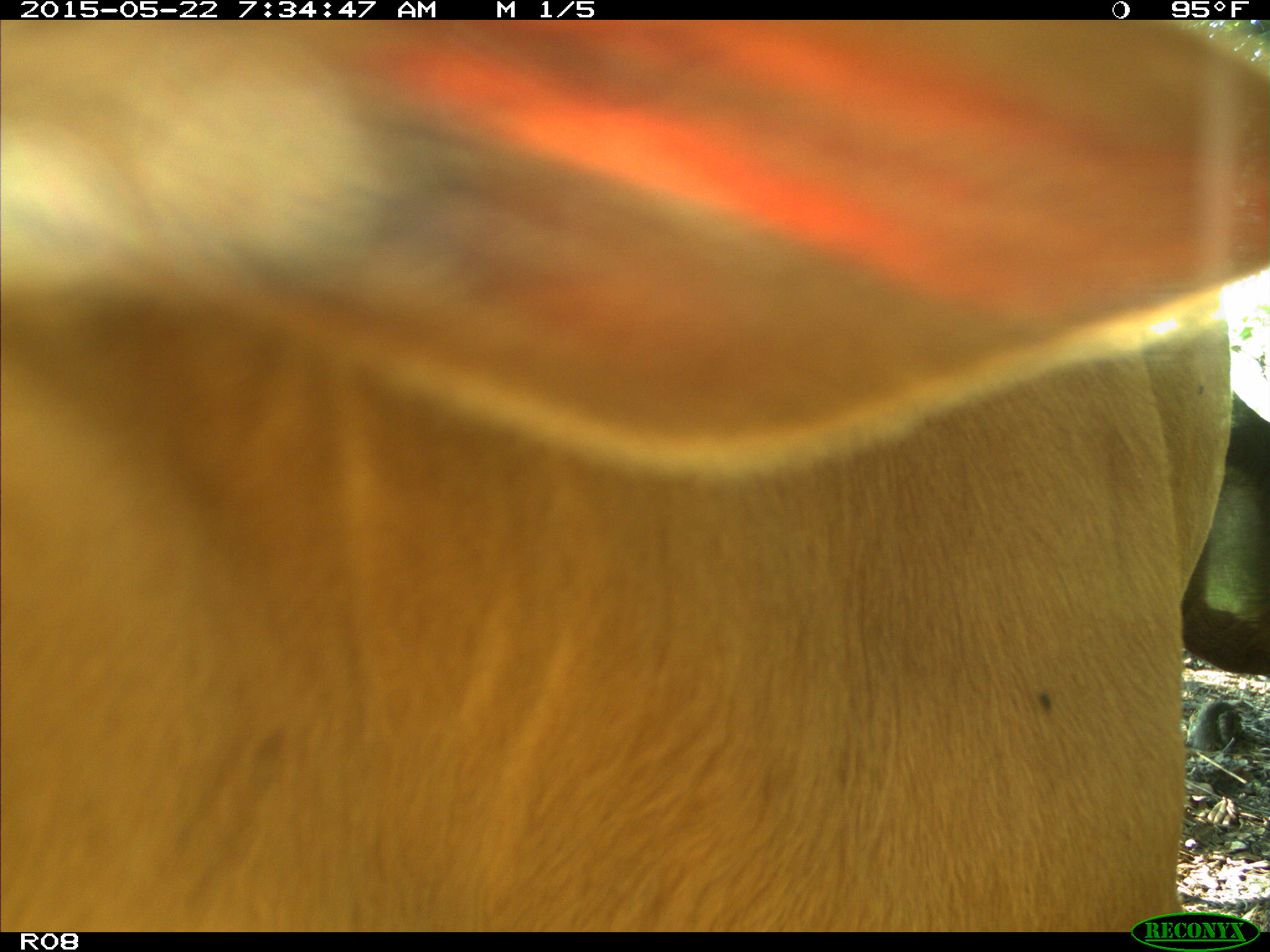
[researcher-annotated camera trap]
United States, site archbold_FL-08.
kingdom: Animalia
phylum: Chordata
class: Mammalia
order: Artiodactyla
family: Bovidae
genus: Bos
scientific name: Bos taurus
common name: domestic cow